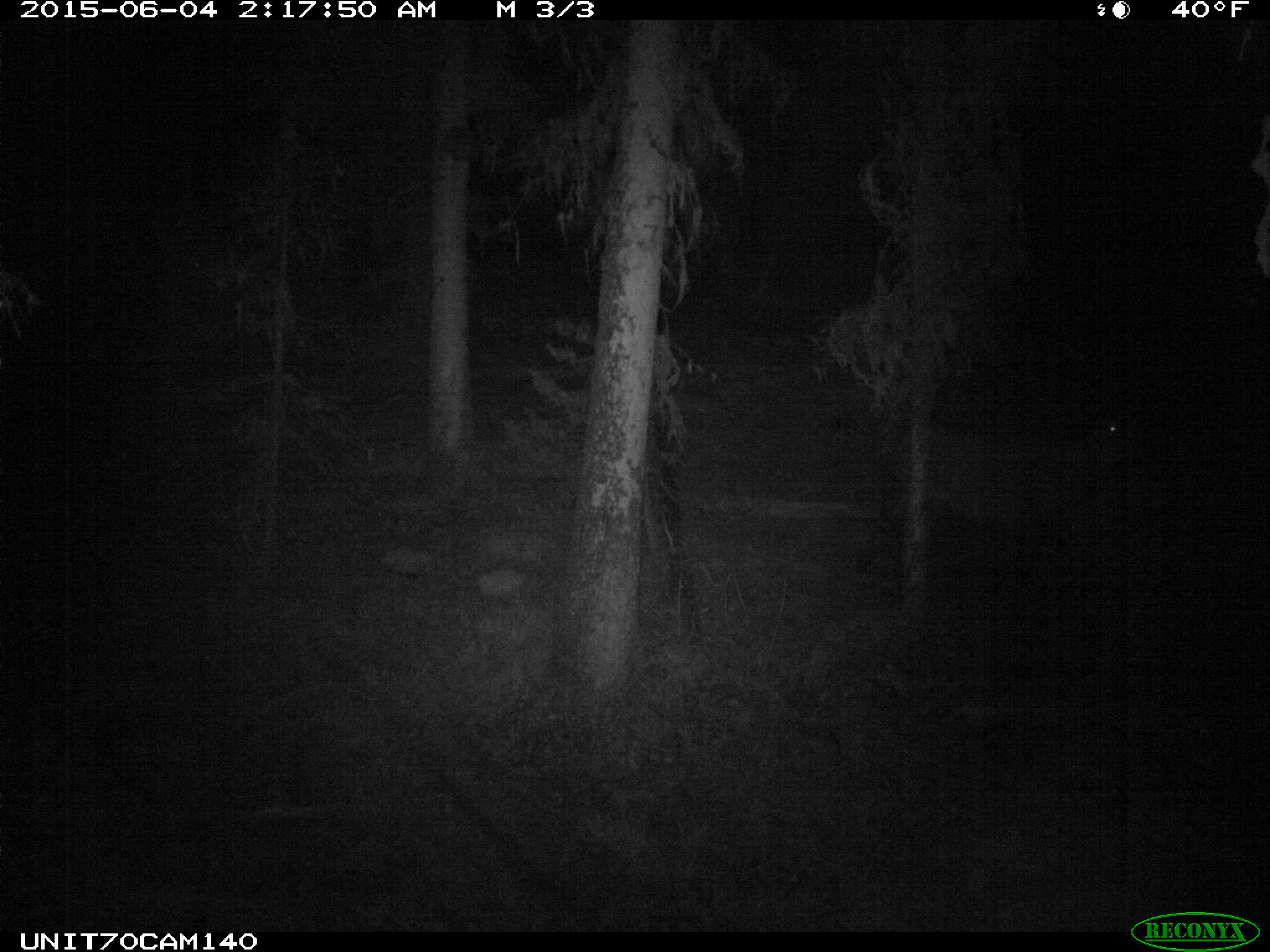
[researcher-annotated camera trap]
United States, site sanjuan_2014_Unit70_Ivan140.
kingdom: Animalia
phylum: Chordata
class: Mammalia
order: Artiodactyla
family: Cervidae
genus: Cervus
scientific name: Cervus elaphus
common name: red deer